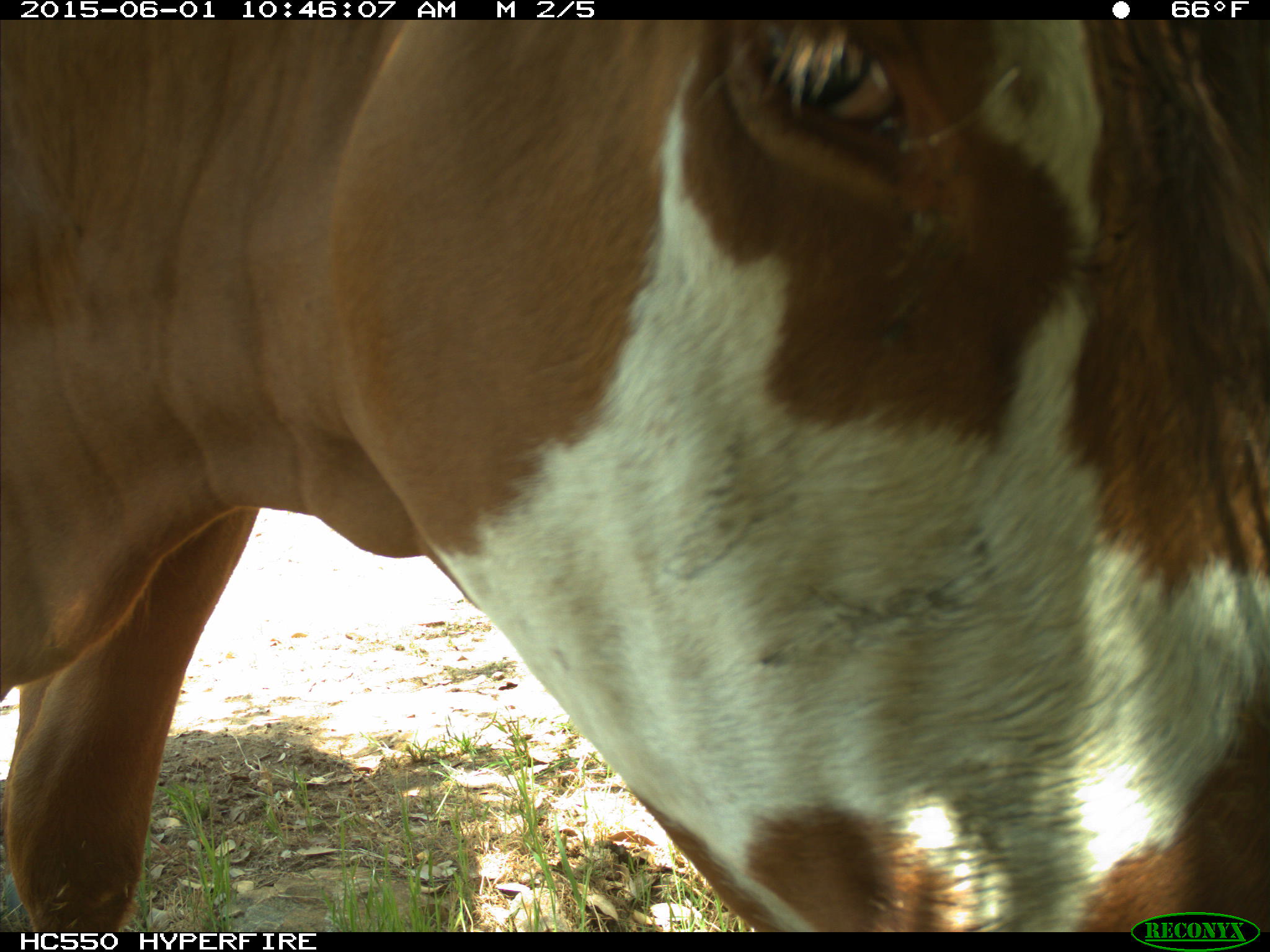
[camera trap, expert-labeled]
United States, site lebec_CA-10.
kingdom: Animalia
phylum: Chordata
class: Mammalia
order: Artiodactyla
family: Bovidae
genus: Bos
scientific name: Bos taurus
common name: domestic cow